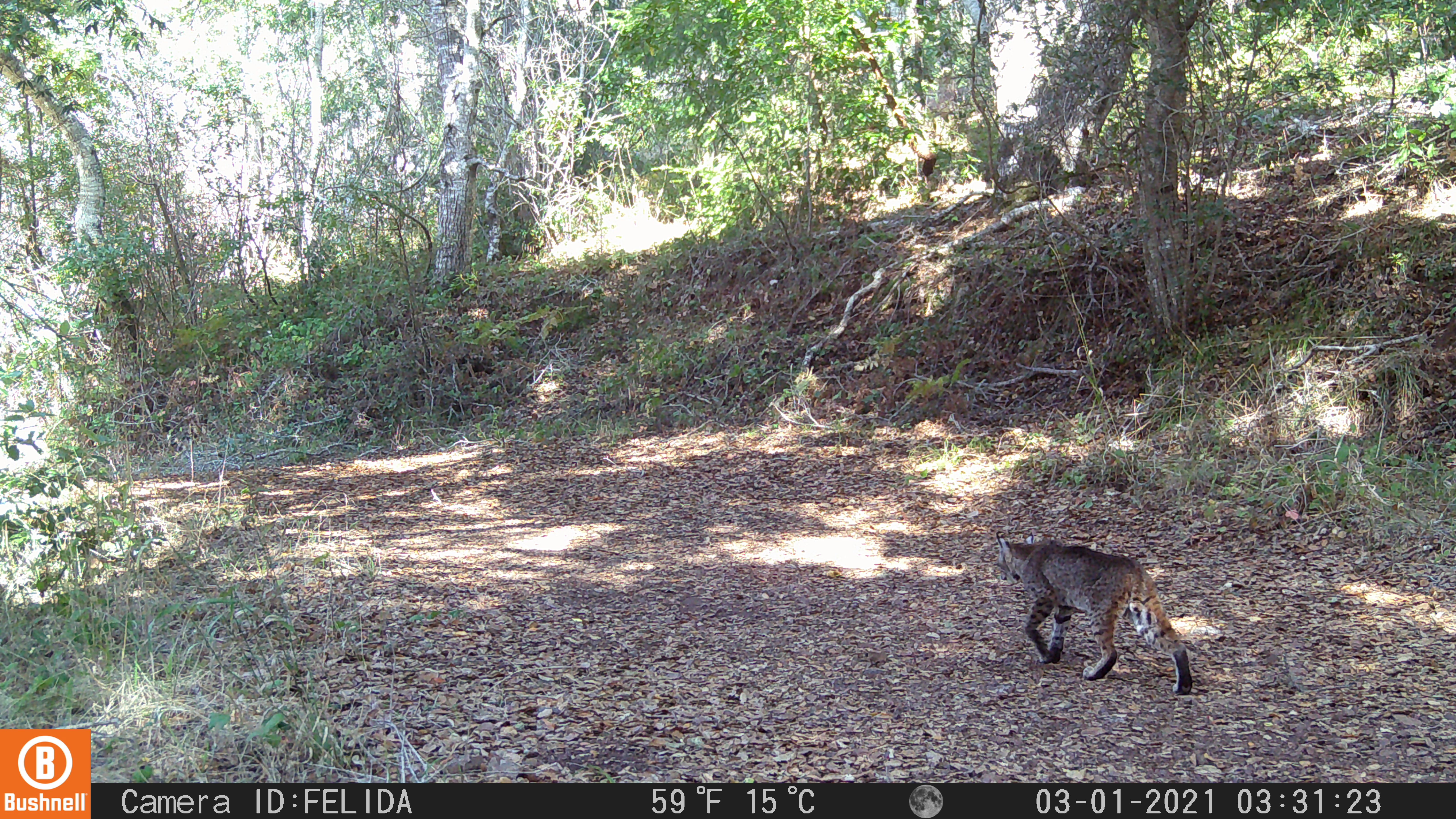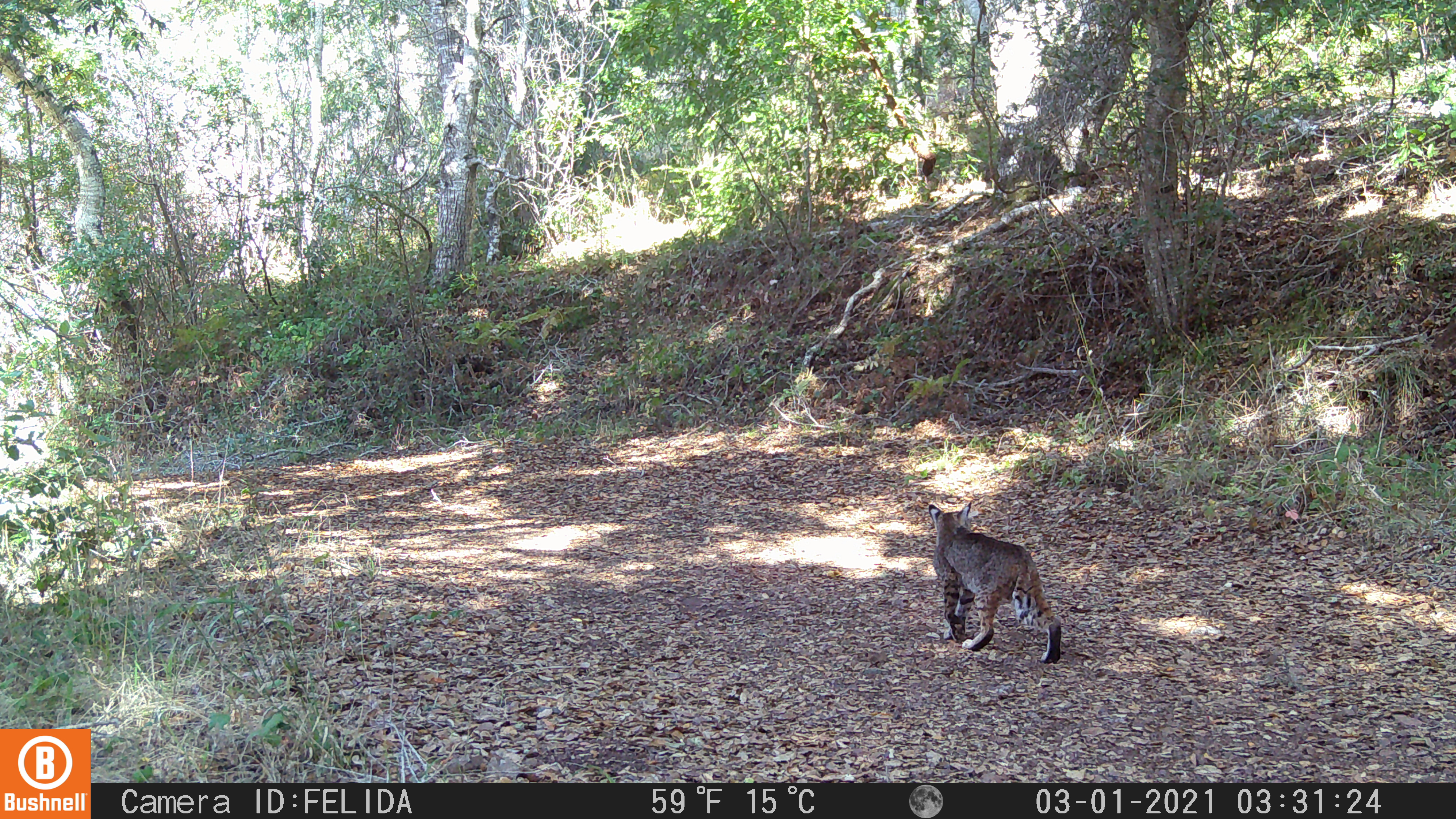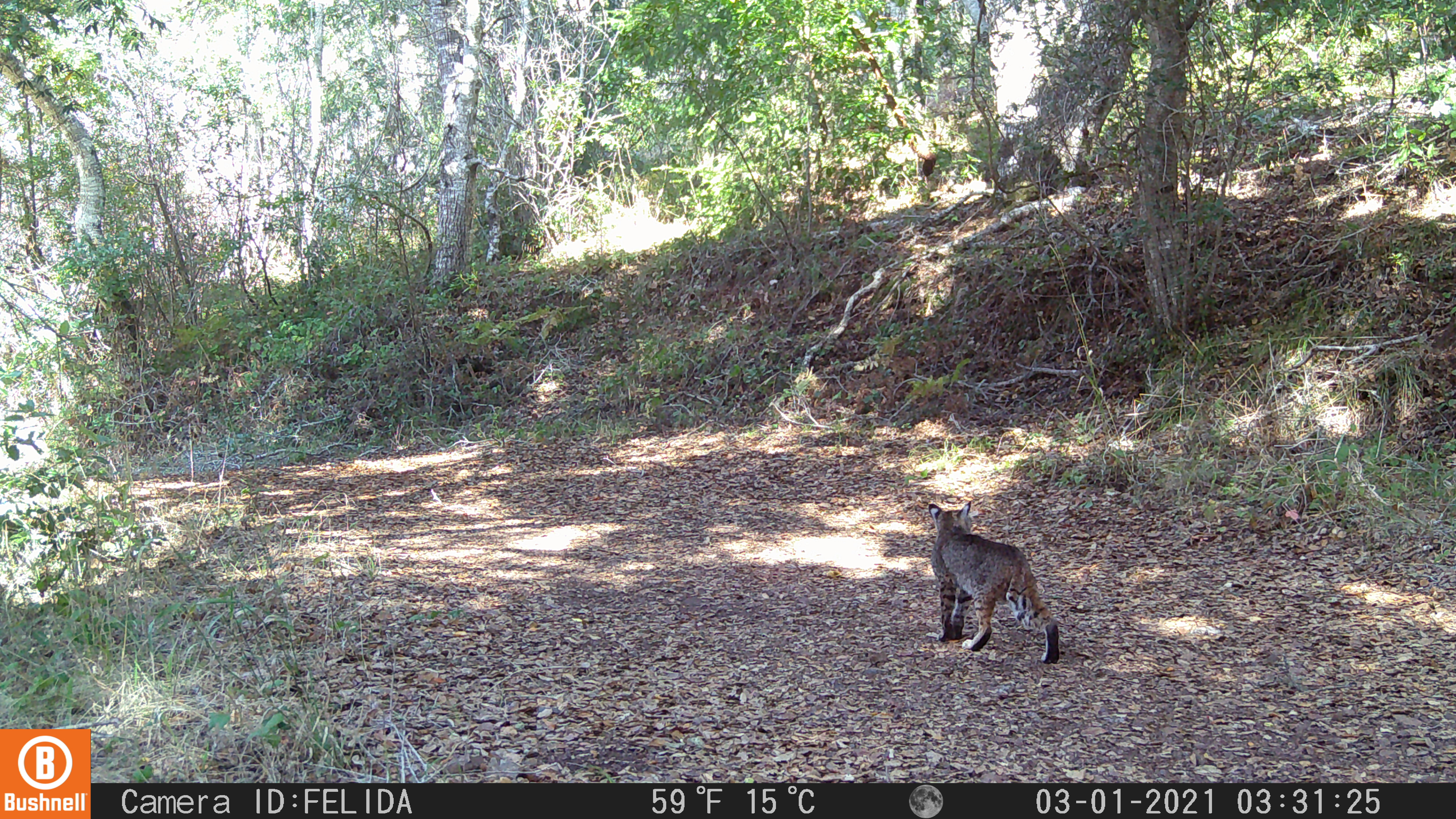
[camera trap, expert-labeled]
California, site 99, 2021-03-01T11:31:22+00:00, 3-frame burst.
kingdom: Animalia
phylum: Chordata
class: Mammalia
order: Carnivora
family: Felidae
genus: Lynx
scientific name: Lynx rufus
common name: bobcat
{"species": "bobcat (Lynx rufus)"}